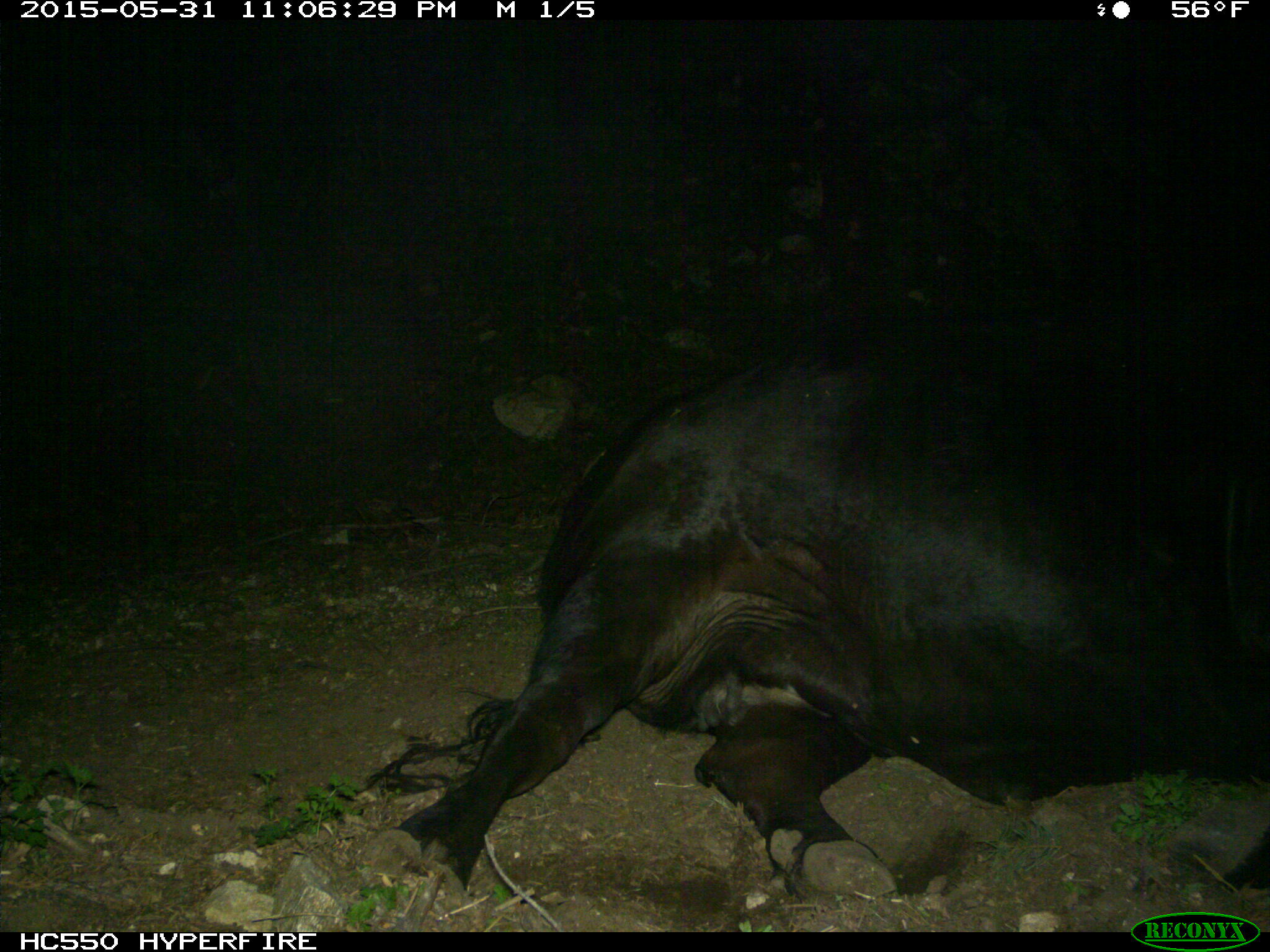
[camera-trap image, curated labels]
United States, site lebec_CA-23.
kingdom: Animalia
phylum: Chordata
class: Mammalia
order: Artiodactyla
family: Bovidae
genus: Bos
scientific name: Bos taurus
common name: domestic cow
Bos taurus (domestic cow).